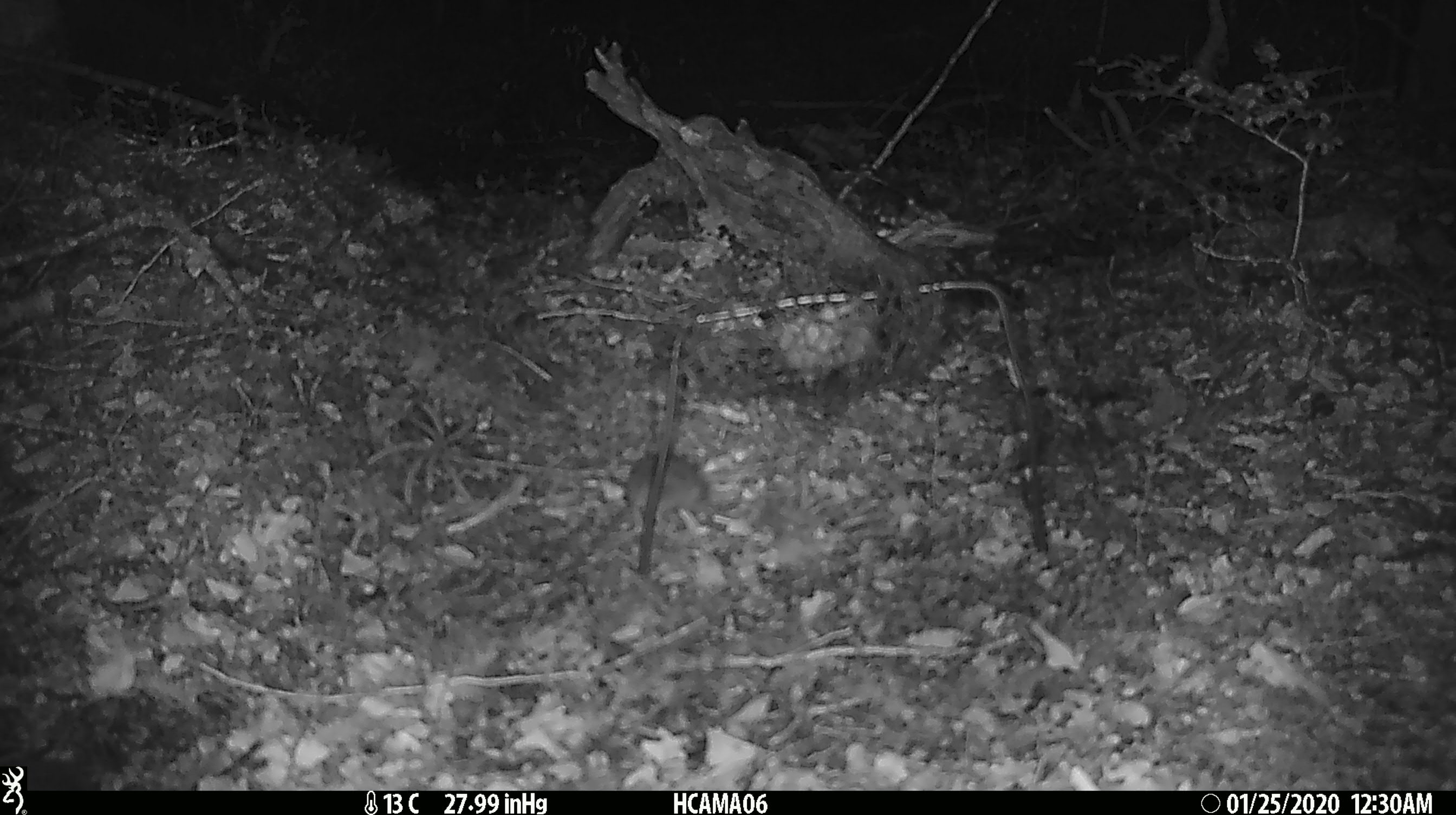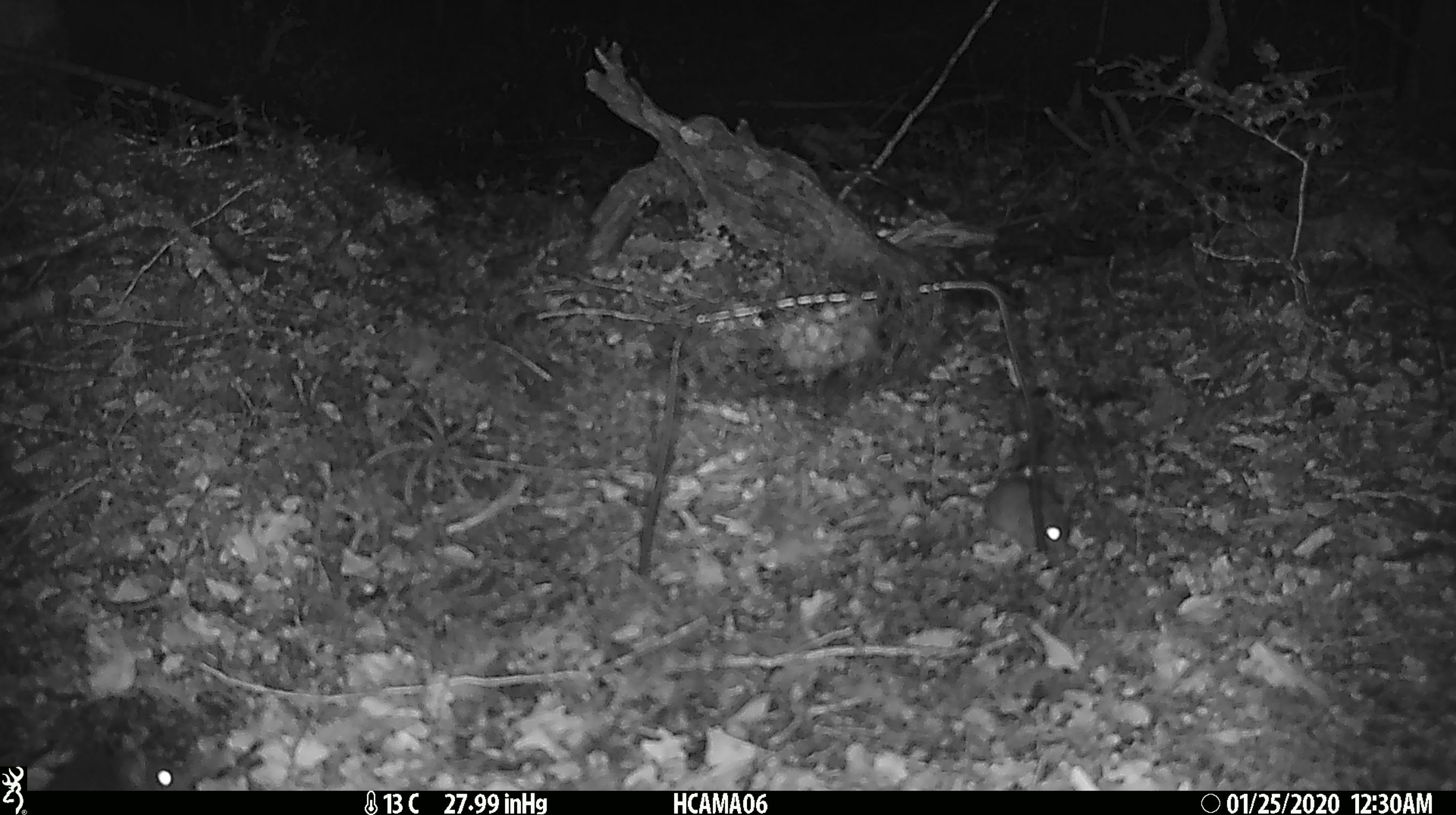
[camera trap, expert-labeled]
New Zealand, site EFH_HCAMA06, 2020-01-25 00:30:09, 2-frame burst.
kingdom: Animalia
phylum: Chordata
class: Mammalia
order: Rodentia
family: Muridae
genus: Mus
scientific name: Mus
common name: mouse